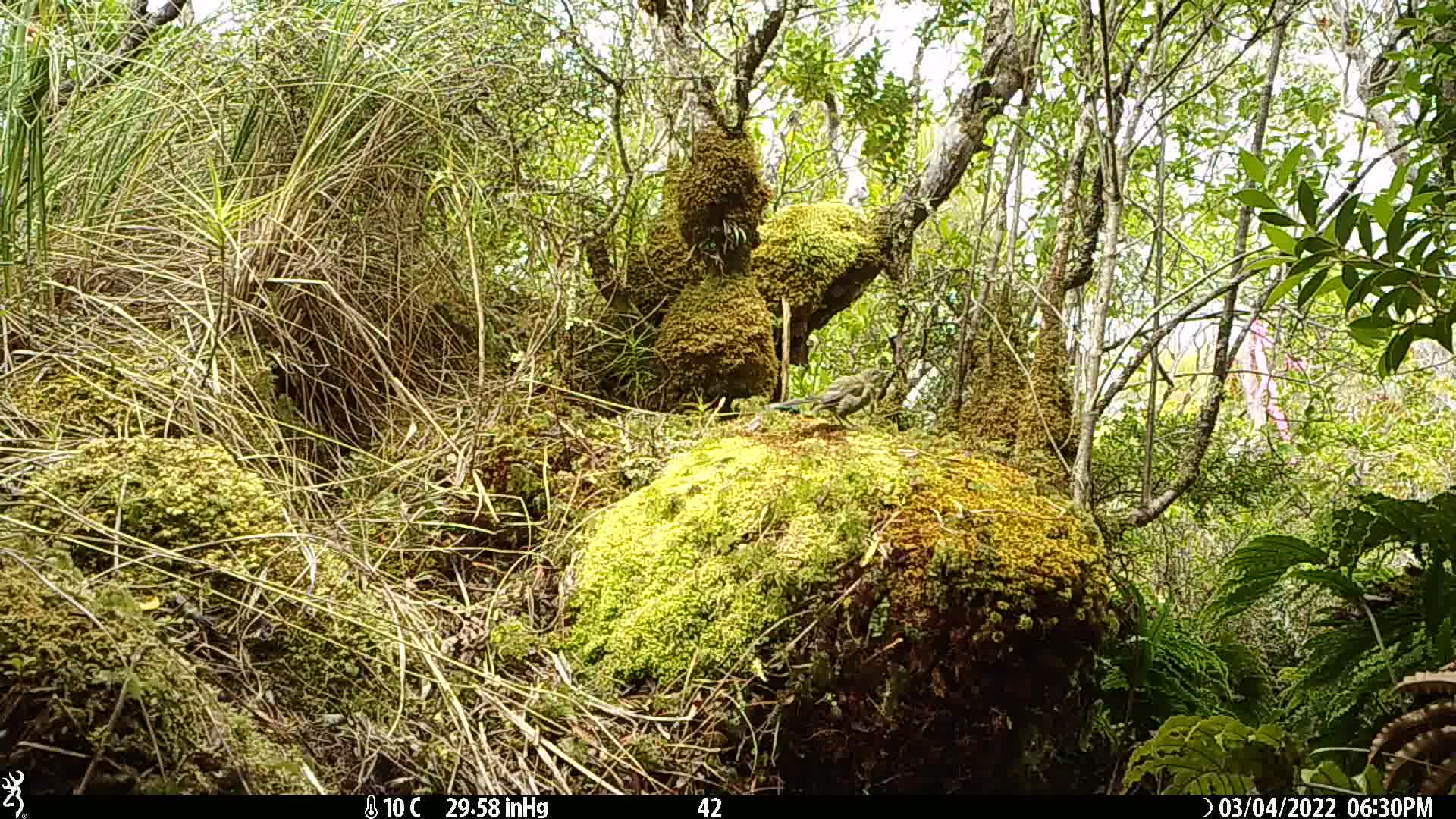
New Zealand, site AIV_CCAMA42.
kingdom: Animalia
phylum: Chordata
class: Aves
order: Passeriformes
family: Meliphagidae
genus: Anthornis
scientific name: Anthornis melanura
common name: new zealand bellbird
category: bellbird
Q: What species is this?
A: Bellbird (new zealand bellbird) (Anthornis melanura).